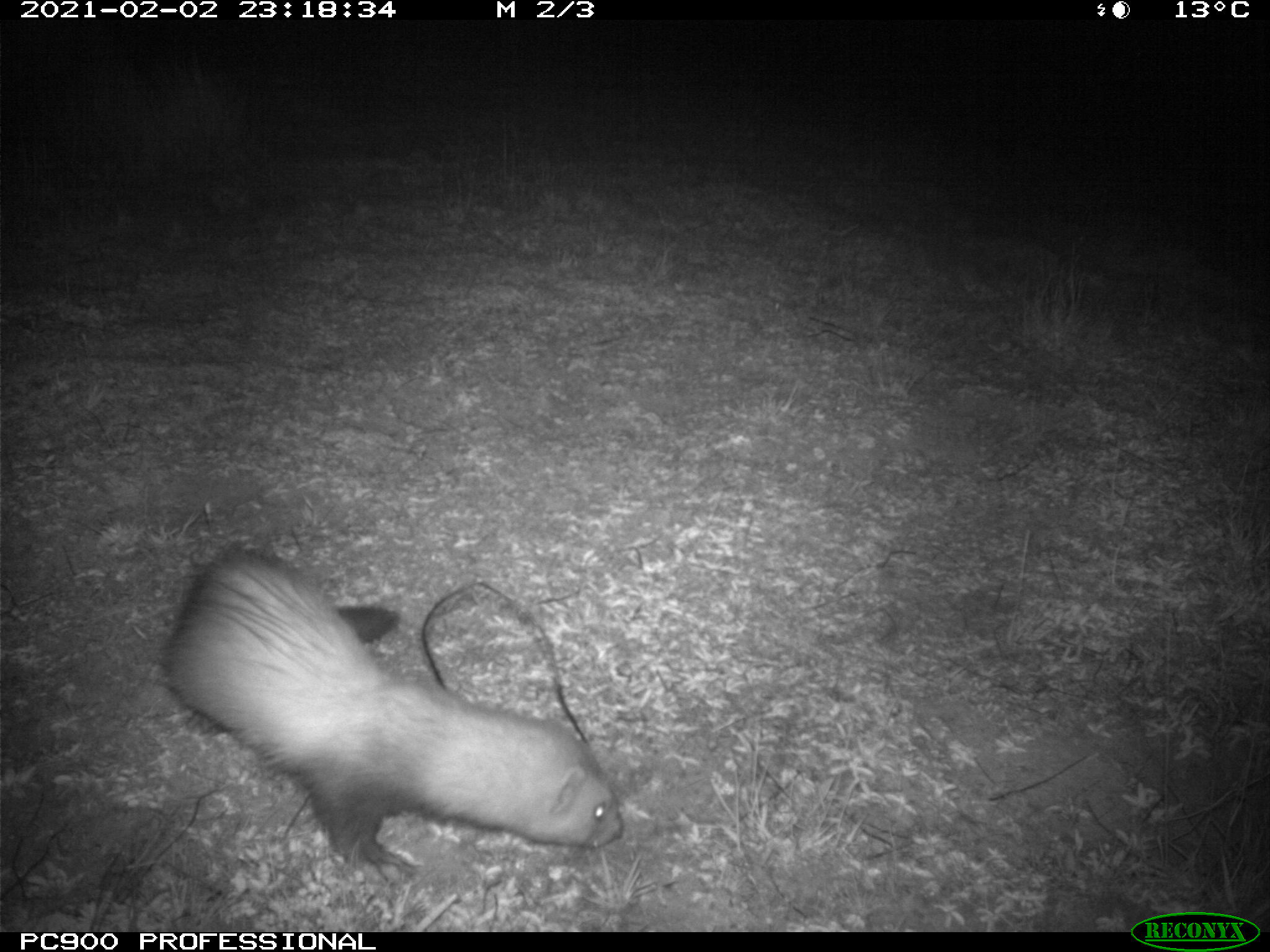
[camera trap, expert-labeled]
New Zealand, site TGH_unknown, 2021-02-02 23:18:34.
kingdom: Animalia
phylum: Chordata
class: Mammalia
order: Carnivora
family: Mustelidae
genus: Mustela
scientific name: Mustela furo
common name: ferret